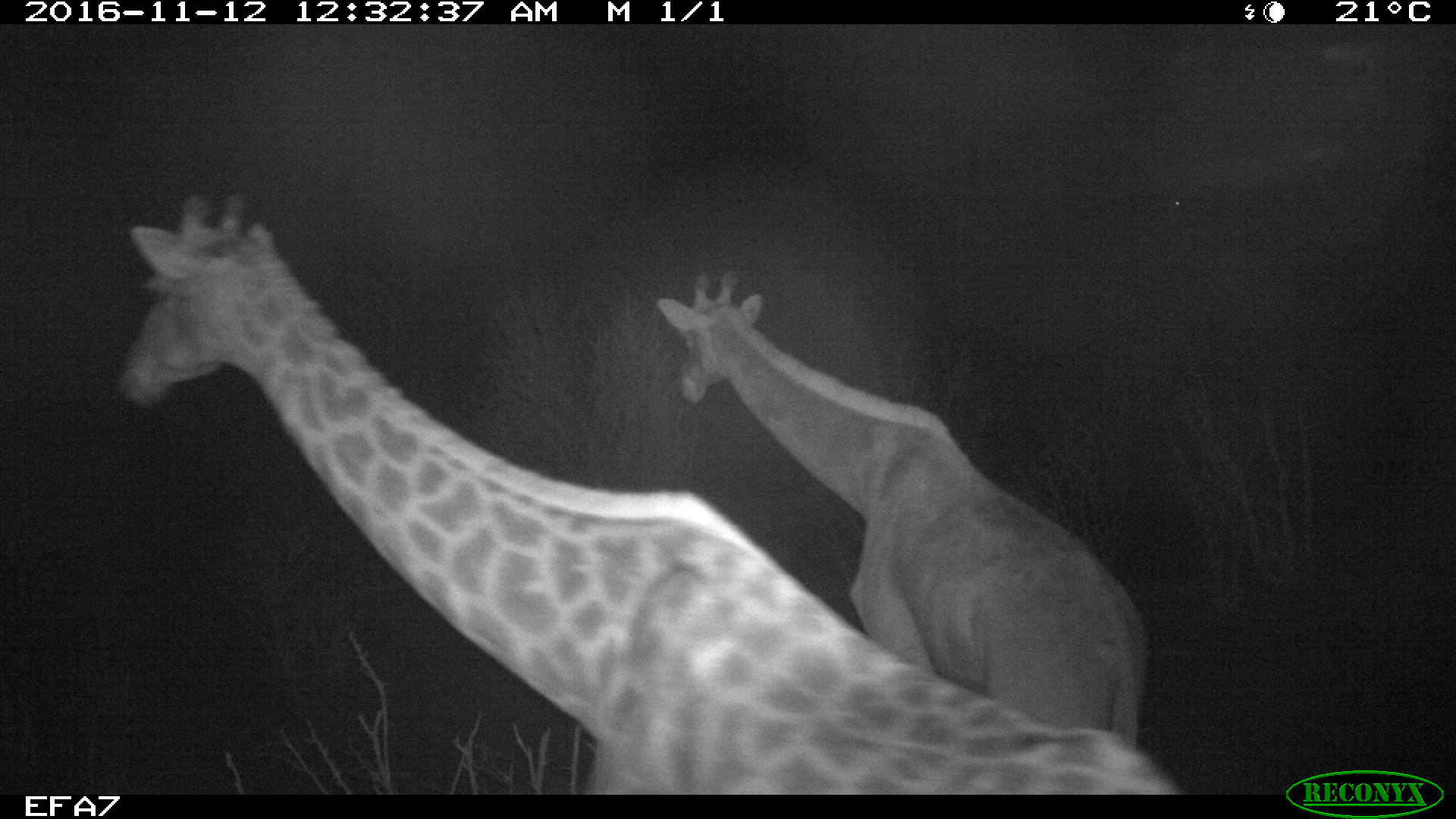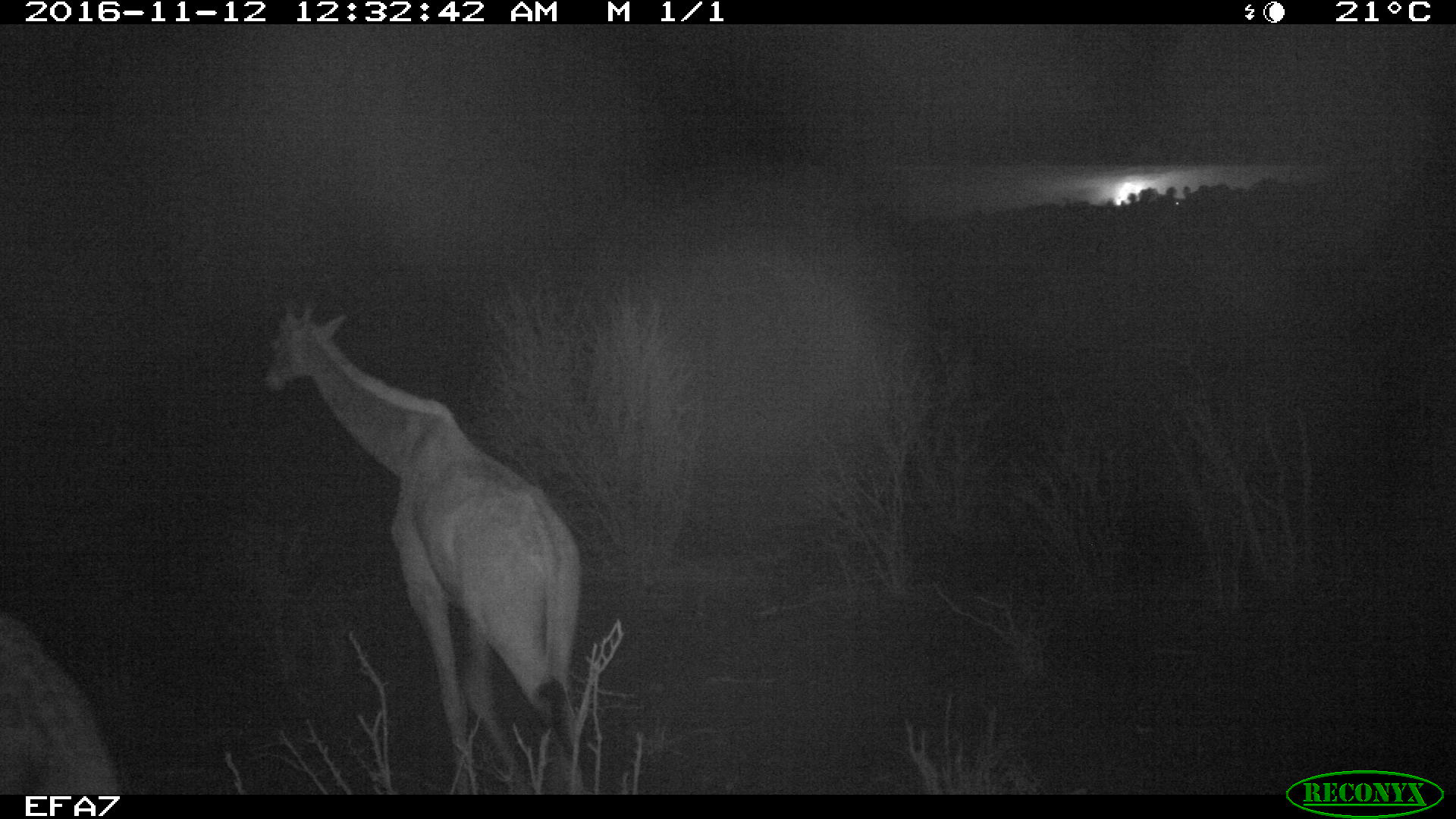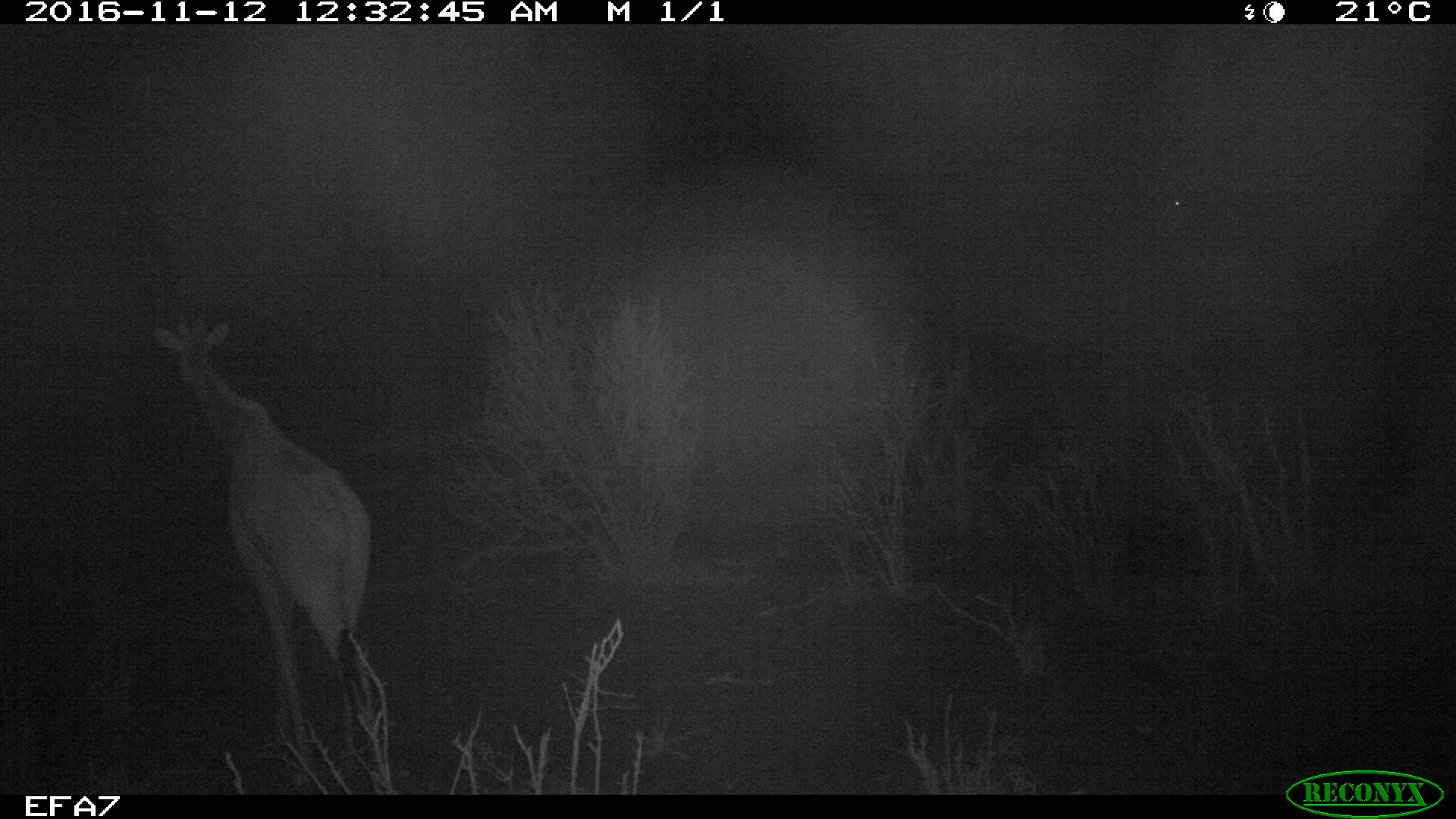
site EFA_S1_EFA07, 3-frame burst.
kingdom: Animalia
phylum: Chordata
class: Mammalia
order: Artiodactyla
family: Giraffidae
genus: Giraffa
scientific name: Giraffa camelopardalis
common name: giraffe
Giraffe (Giraffa camelopardalis), count 2. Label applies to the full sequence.